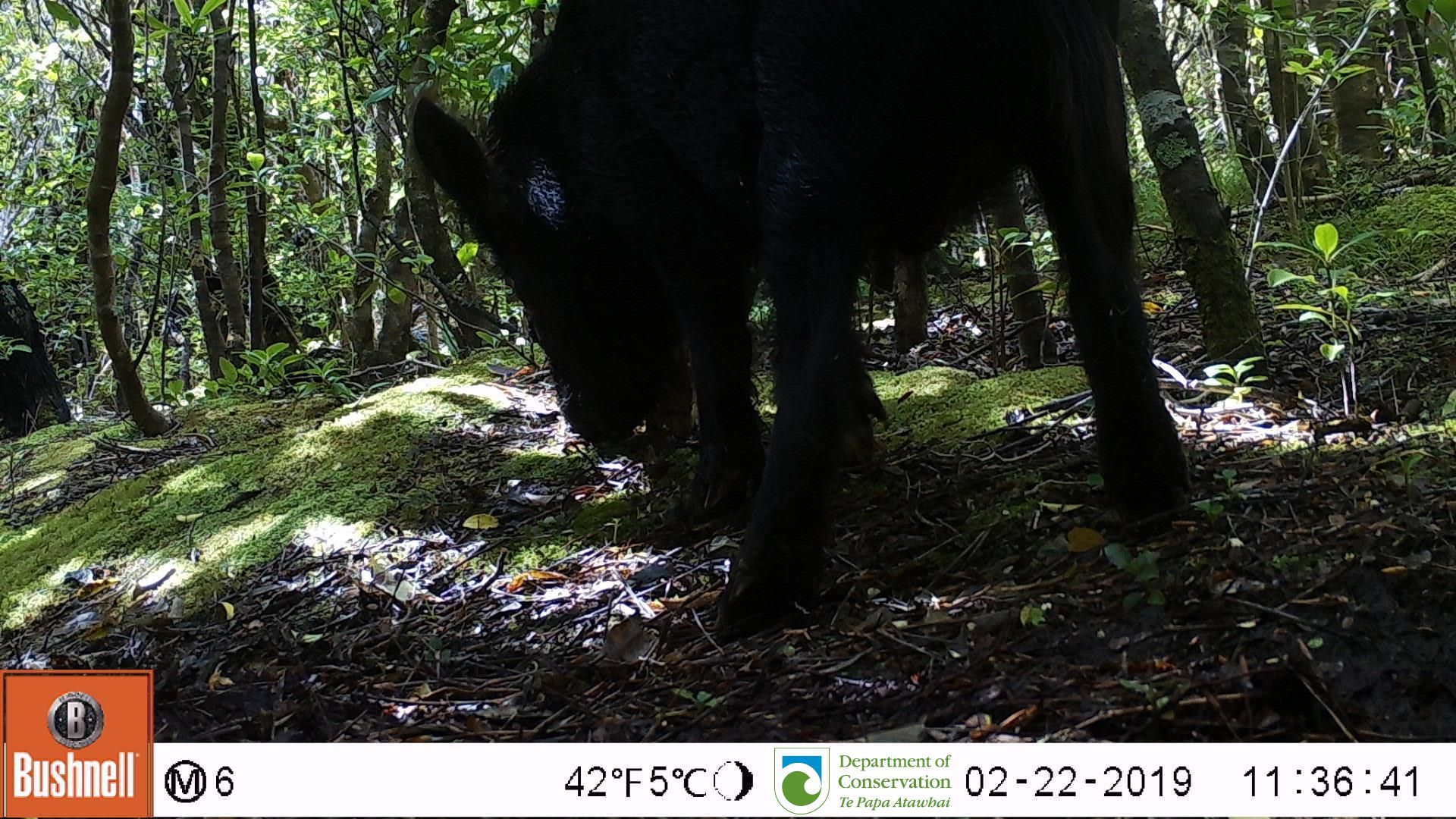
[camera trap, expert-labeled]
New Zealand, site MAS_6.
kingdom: Animalia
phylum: Chordata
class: Mammalia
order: Artiodactyla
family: Suidae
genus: Sus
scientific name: Sus scrofa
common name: pig